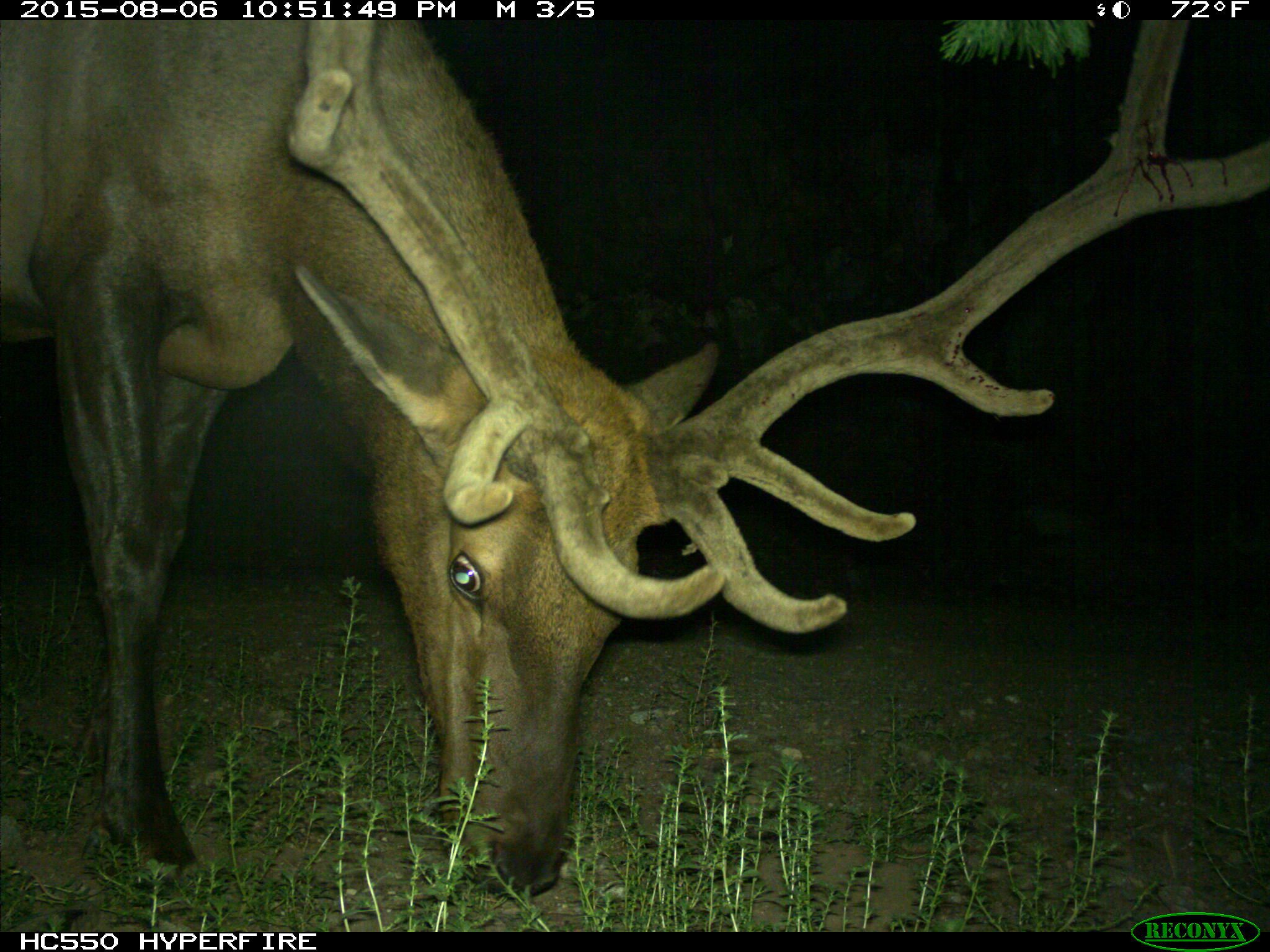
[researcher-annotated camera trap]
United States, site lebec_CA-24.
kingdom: Animalia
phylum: Chordata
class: Mammalia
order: Artiodactyla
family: Cervidae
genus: Cervus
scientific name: Cervus canadensis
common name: elk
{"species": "Cervus canadensis (elk)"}